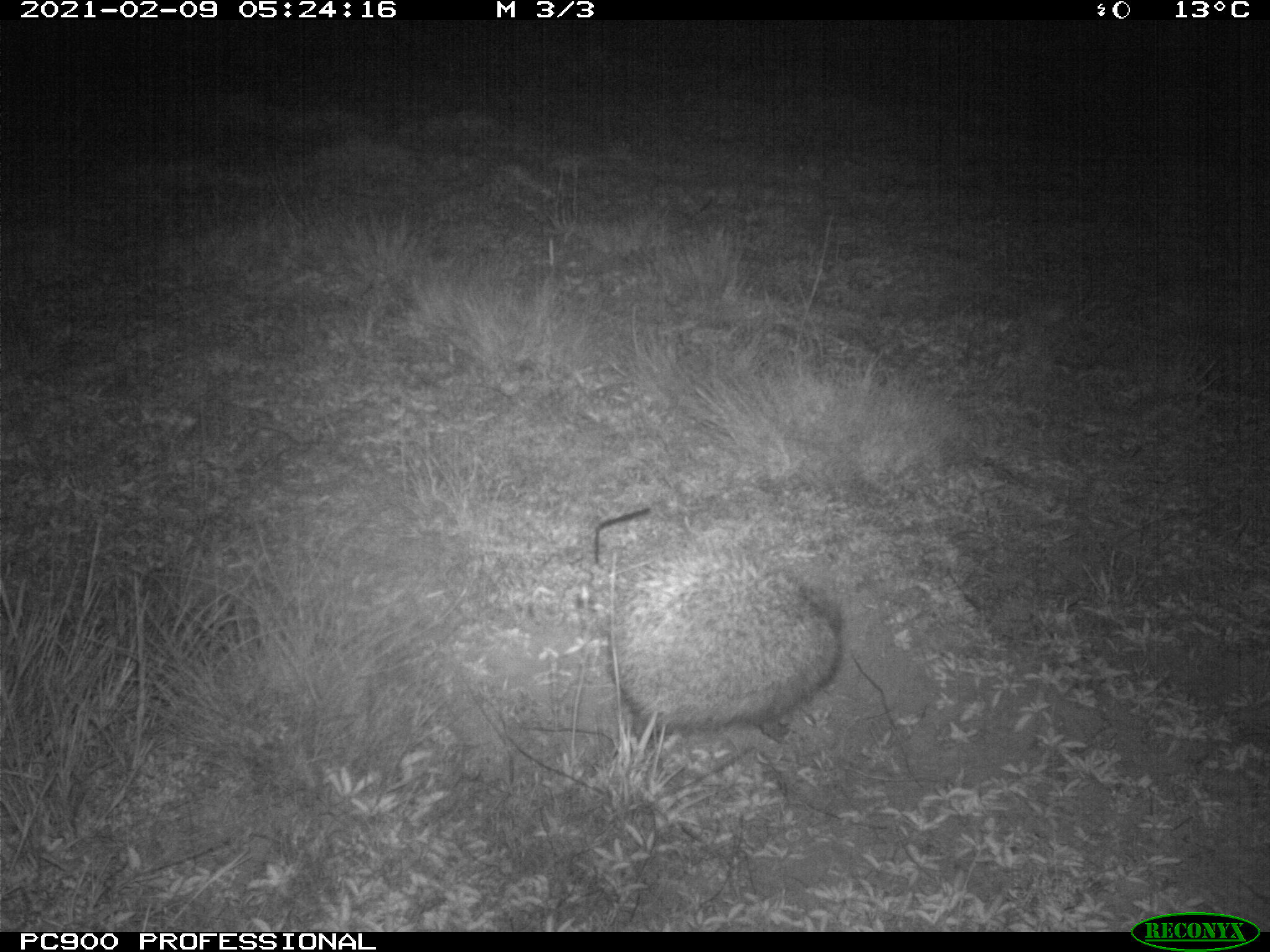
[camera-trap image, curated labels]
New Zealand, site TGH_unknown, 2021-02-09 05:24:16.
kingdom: Animalia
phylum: Chordata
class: Mammalia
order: Eulipotyphla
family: Erinaceidae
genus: Erinaceus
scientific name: Erinaceus europaeus europaeus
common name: european hedgehog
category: hedgehog